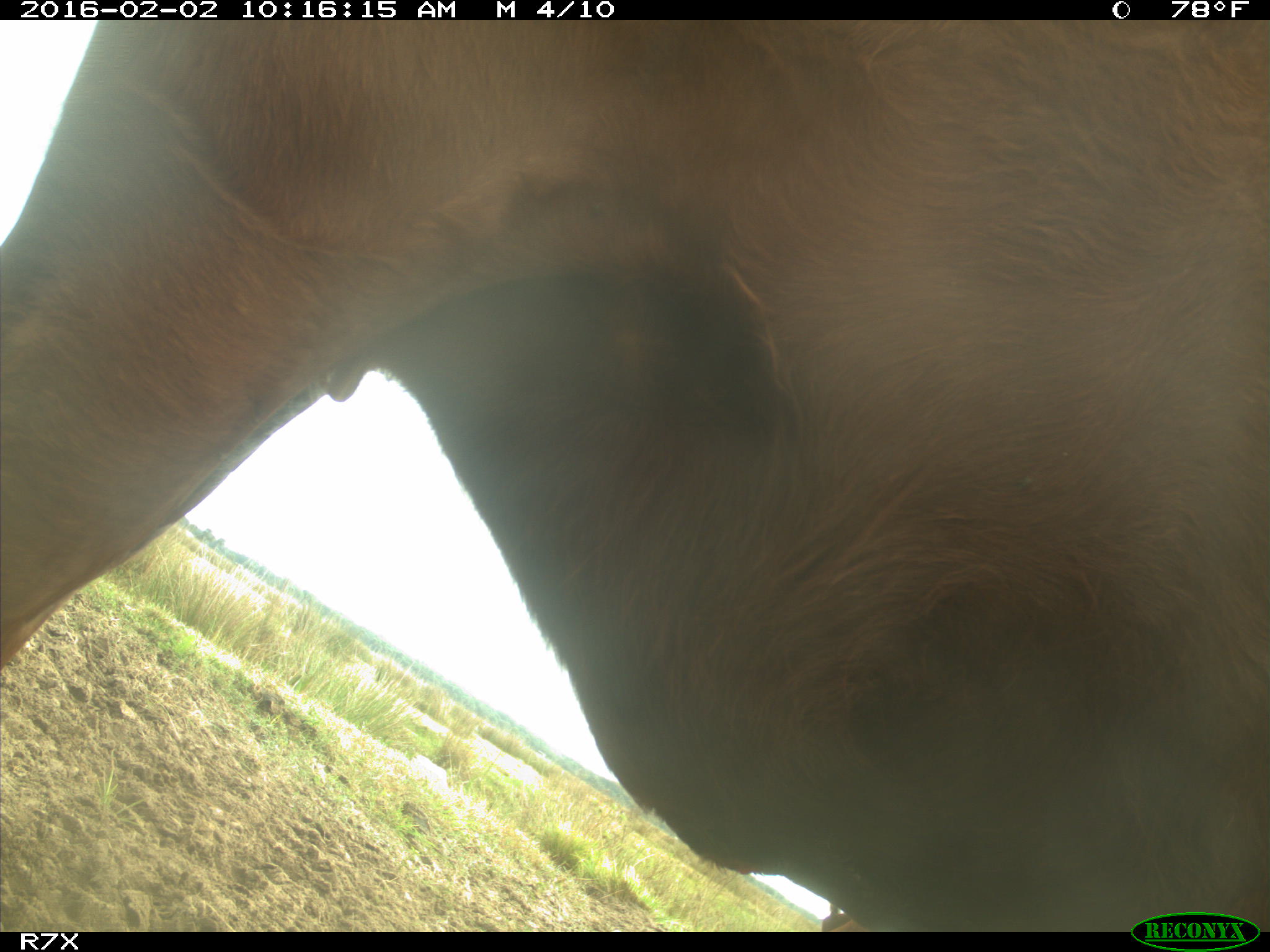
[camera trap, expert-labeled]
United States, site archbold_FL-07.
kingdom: Animalia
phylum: Chordata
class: Mammalia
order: Artiodactyla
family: Bovidae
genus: Bos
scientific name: Bos taurus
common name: domestic cow